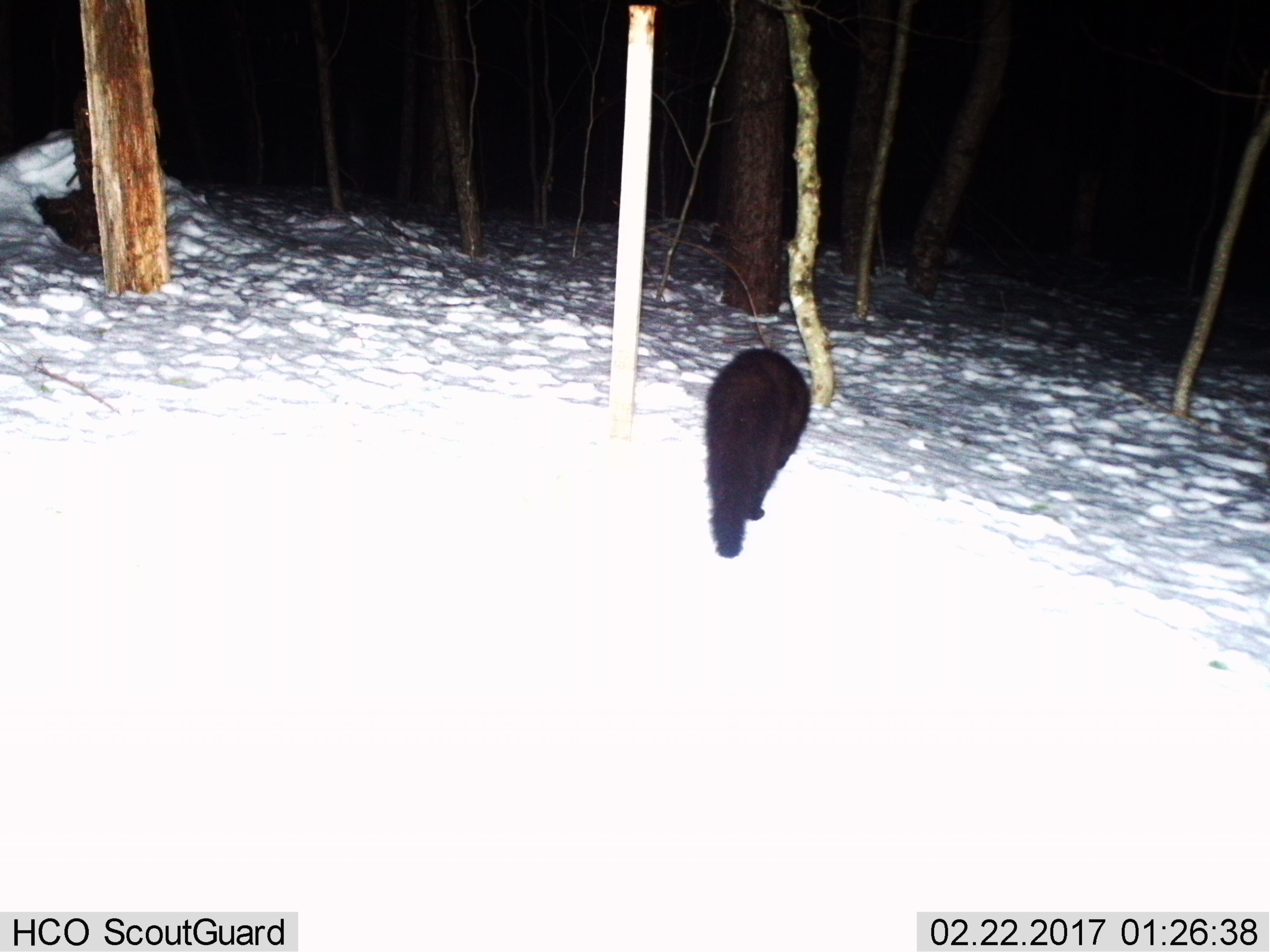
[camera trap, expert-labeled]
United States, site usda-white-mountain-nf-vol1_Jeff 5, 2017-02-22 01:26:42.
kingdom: Animalia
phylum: Chordata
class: Mammalia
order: Carnivora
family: Mustelidae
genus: Pekania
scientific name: Pekania pennanti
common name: fisher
Fisher (Pekania pennanti).